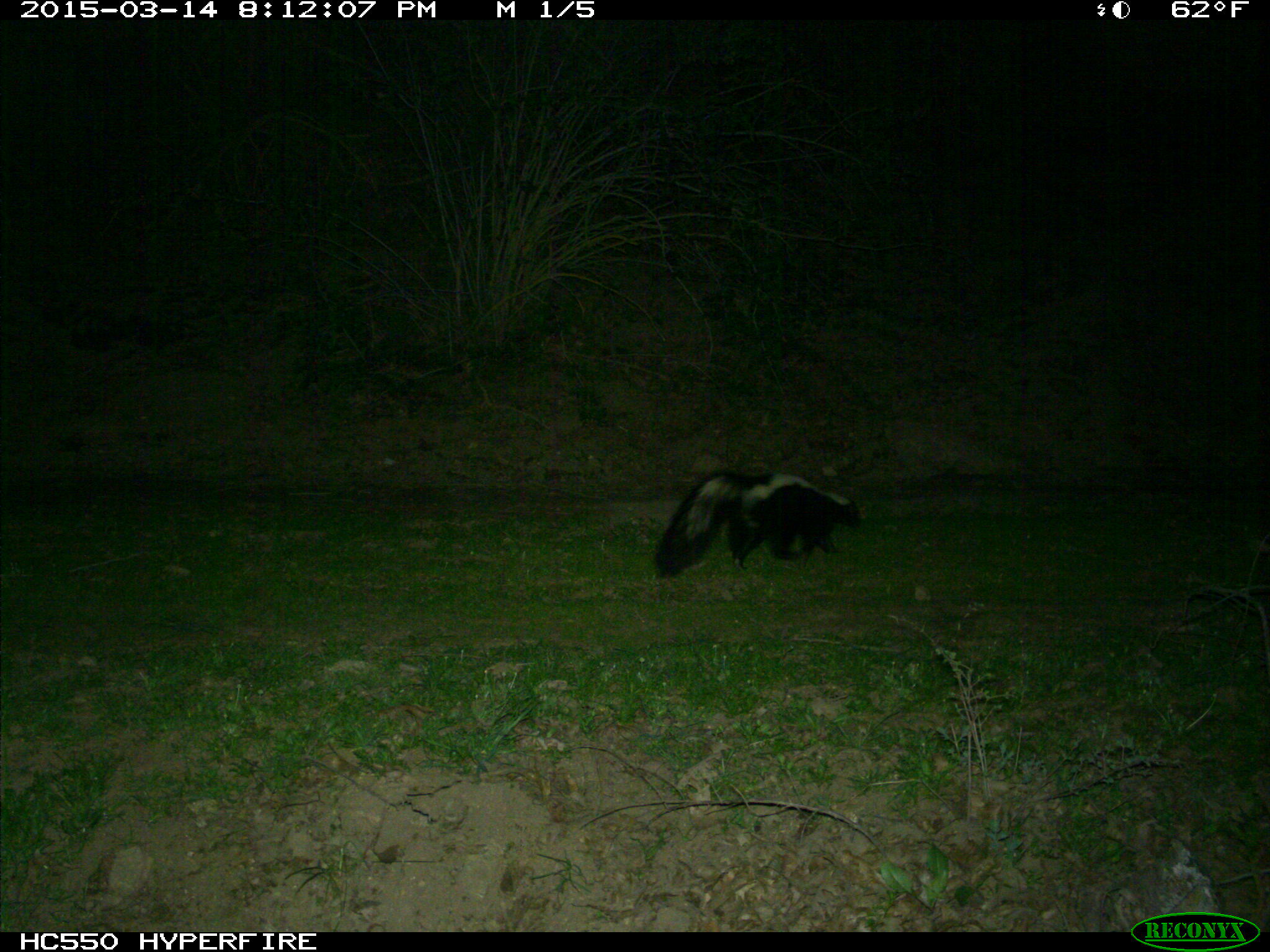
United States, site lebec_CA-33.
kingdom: Animalia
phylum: Chordata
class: Mammalia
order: Carnivora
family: Mephitidae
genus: Mephitis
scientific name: Mephitis mephitis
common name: striped skunk